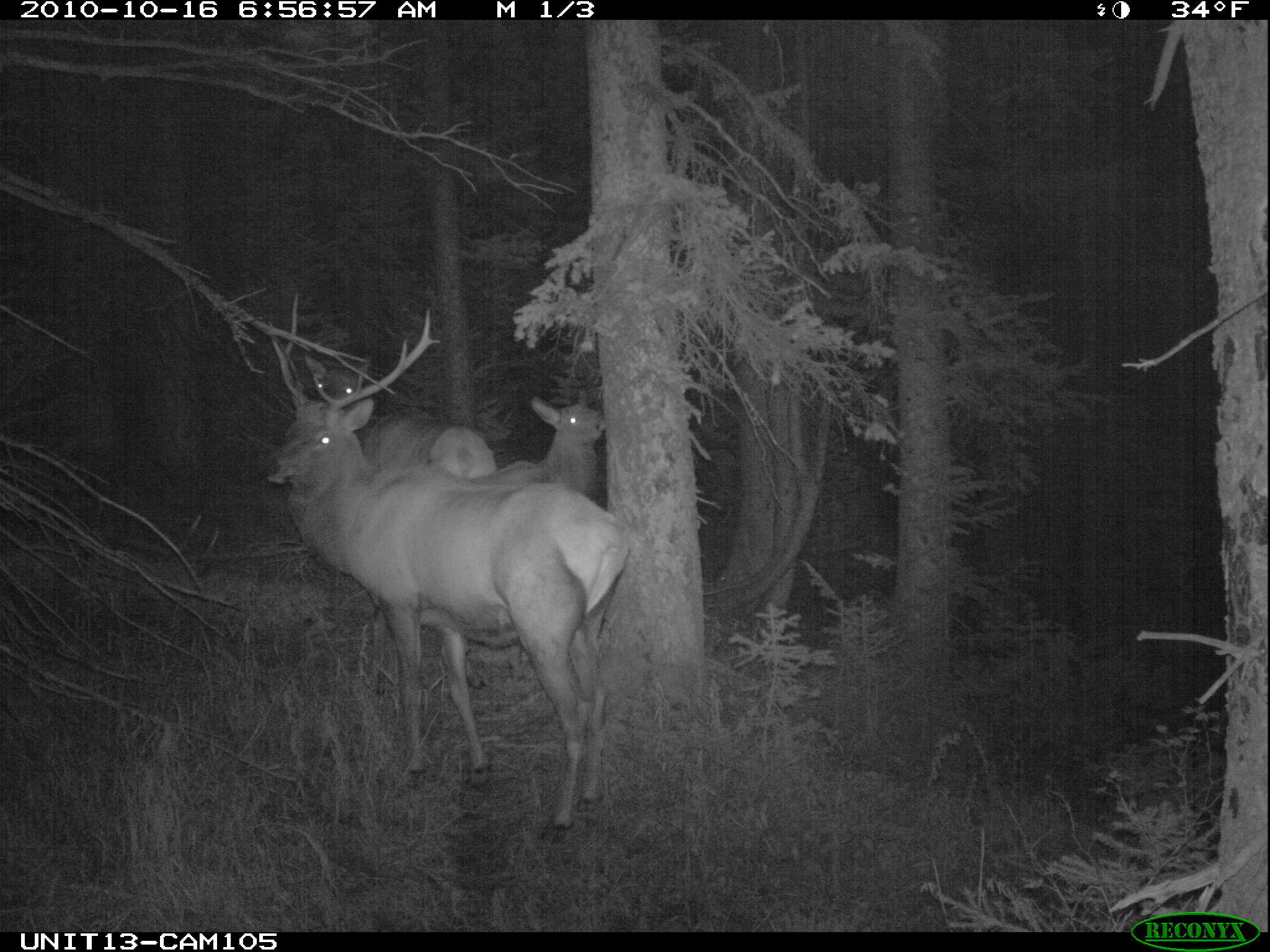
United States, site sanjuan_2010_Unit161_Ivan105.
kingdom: Animalia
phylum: Chordata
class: Mammalia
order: Artiodactyla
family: Cervidae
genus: Cervus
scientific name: Cervus elaphus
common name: red deer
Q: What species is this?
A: Cervus elaphus (red deer).